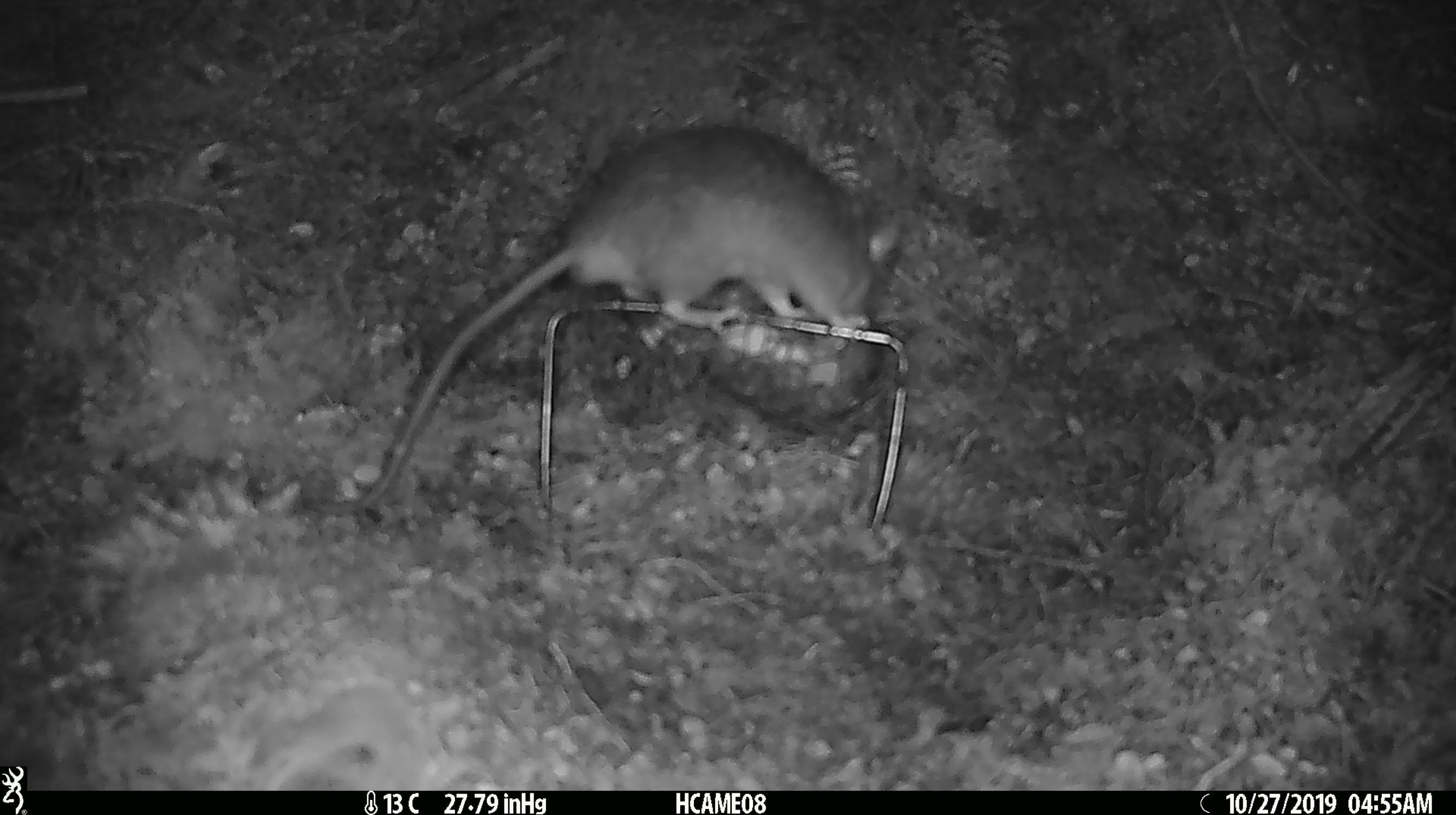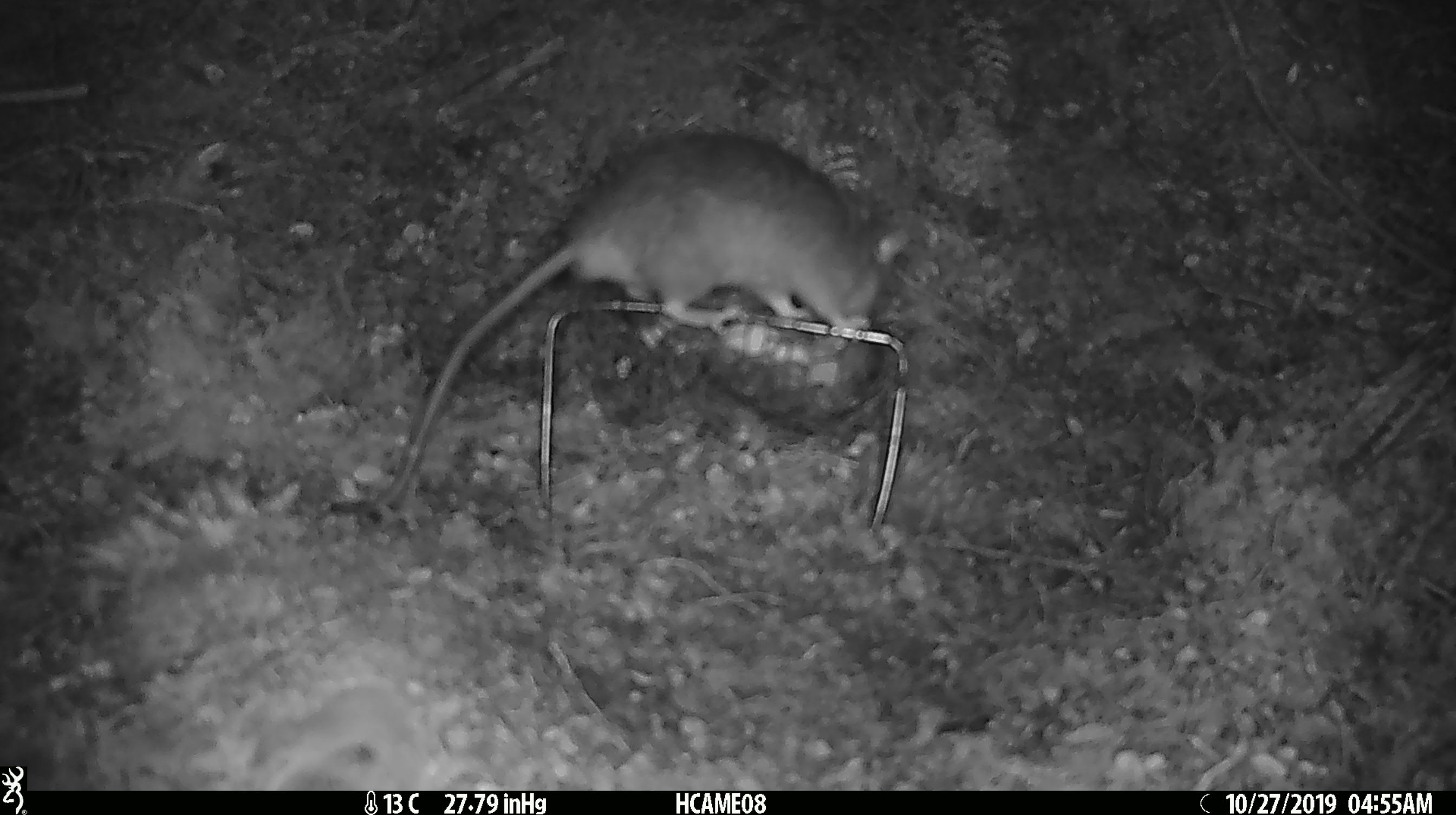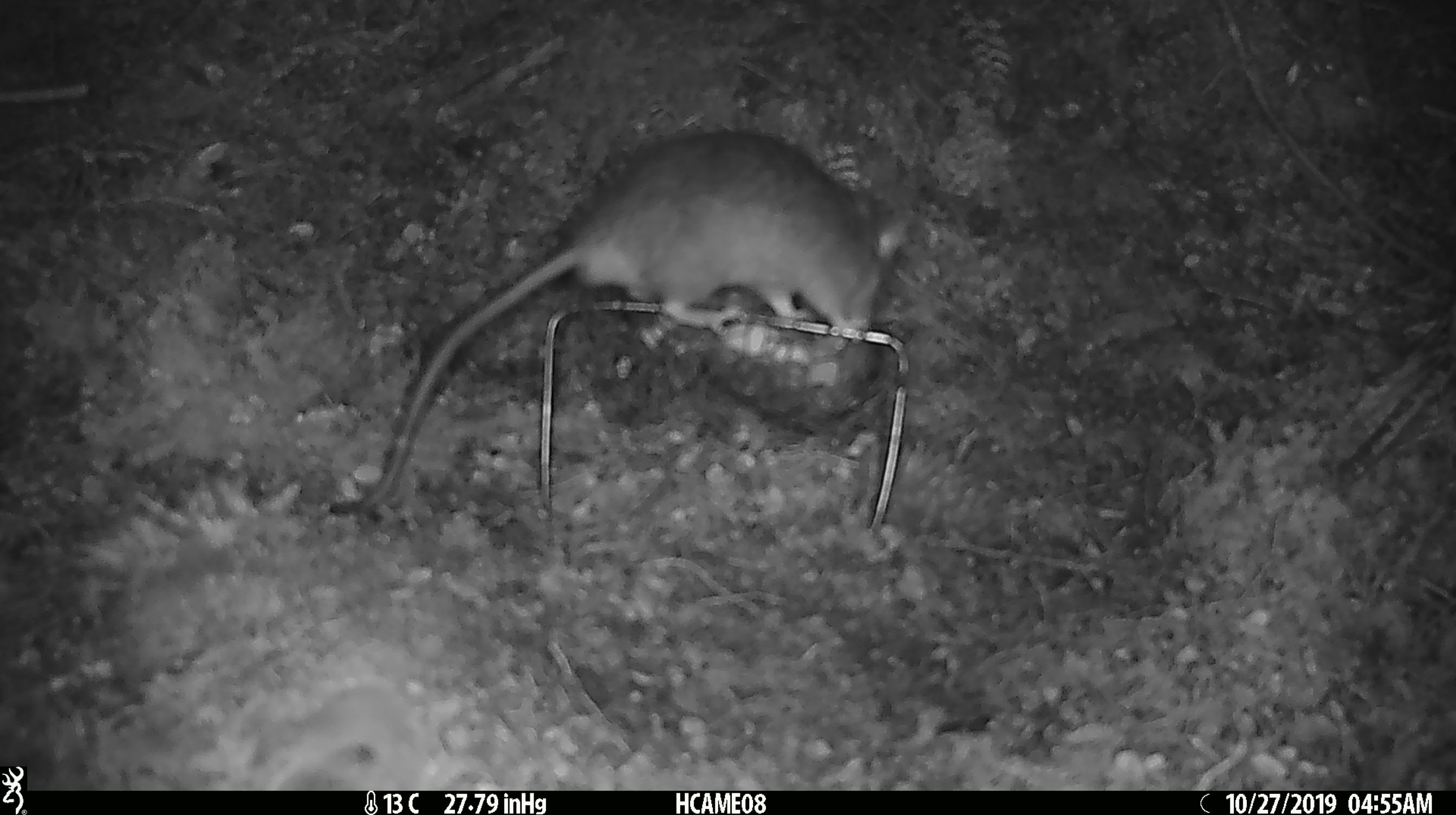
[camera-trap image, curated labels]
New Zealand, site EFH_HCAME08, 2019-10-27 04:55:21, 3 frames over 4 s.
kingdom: Animalia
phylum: Chordata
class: Mammalia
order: Rodentia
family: Muridae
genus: Rattus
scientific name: Rattus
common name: rat